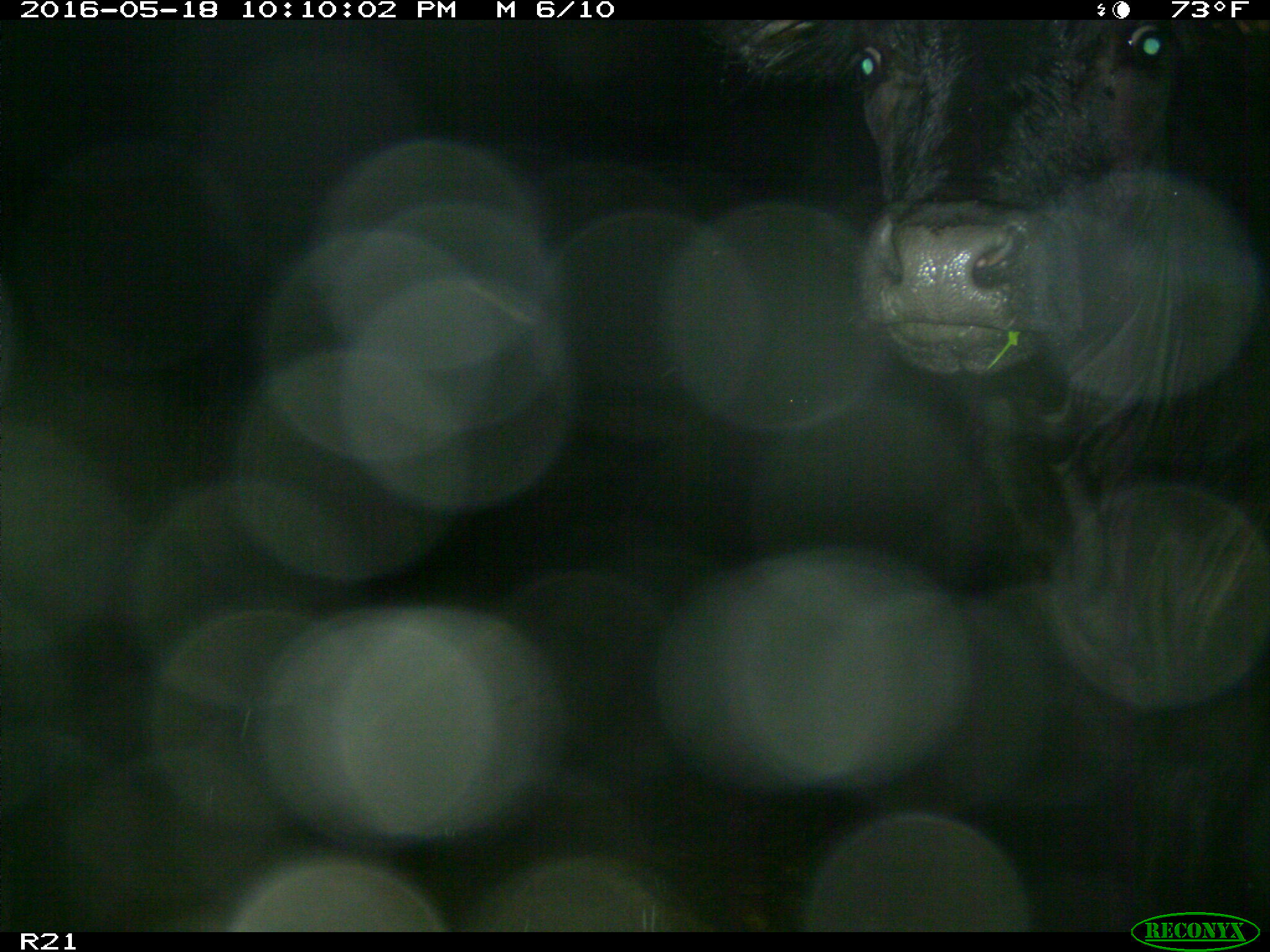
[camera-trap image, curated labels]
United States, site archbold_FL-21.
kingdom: Animalia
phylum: Chordata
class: Mammalia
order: Artiodactyla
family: Bovidae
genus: Bos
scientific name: Bos taurus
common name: domestic cow